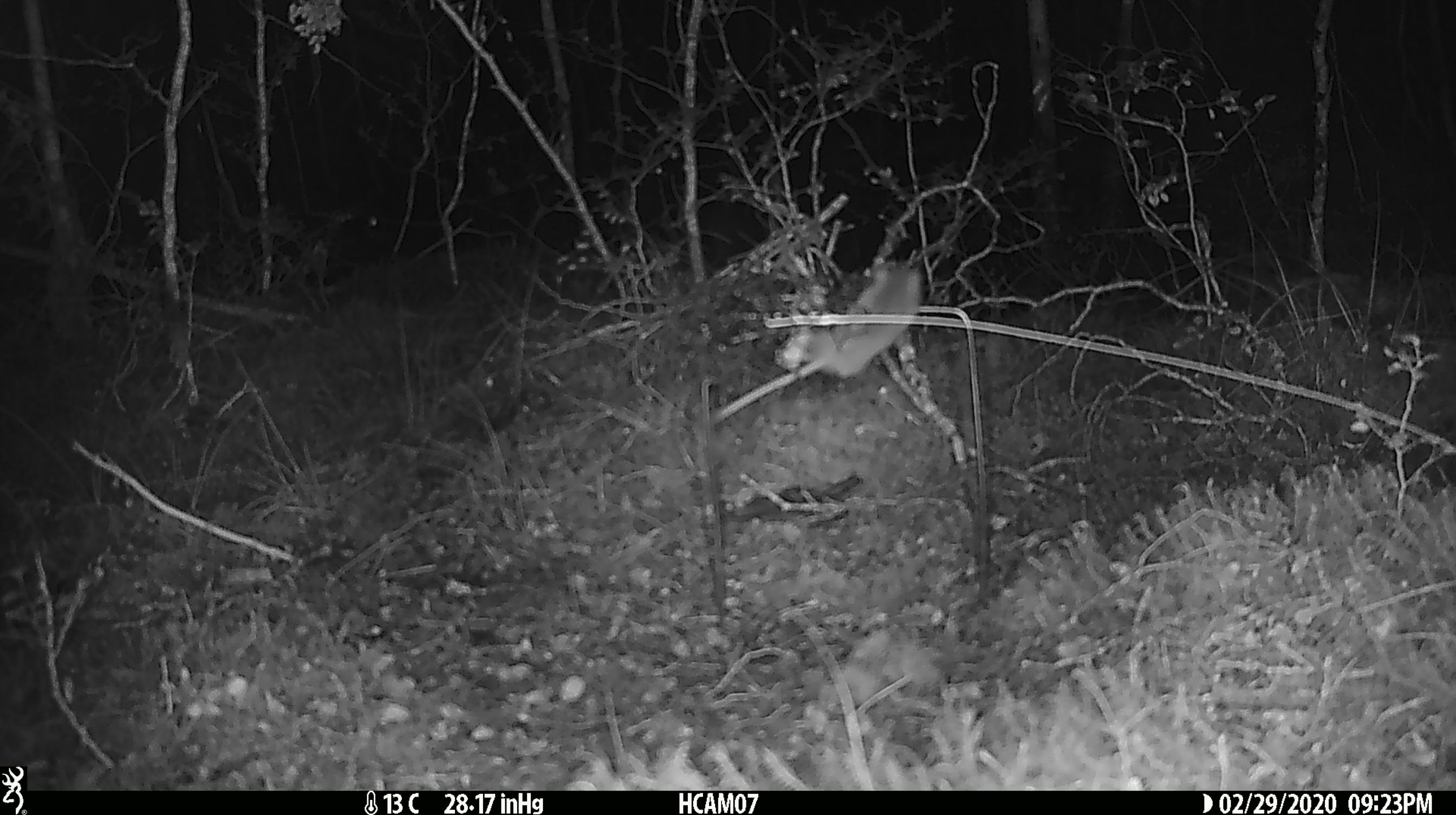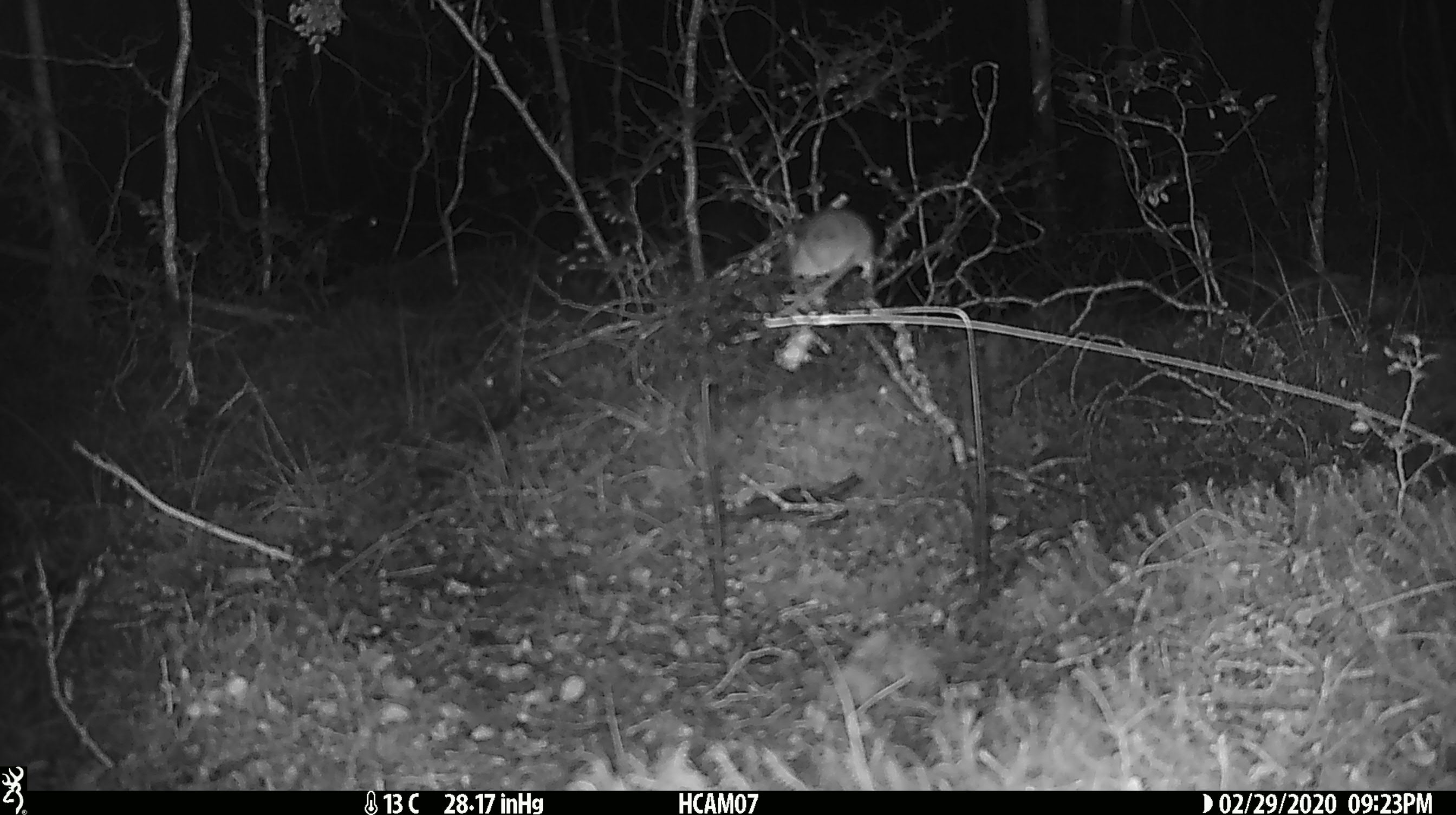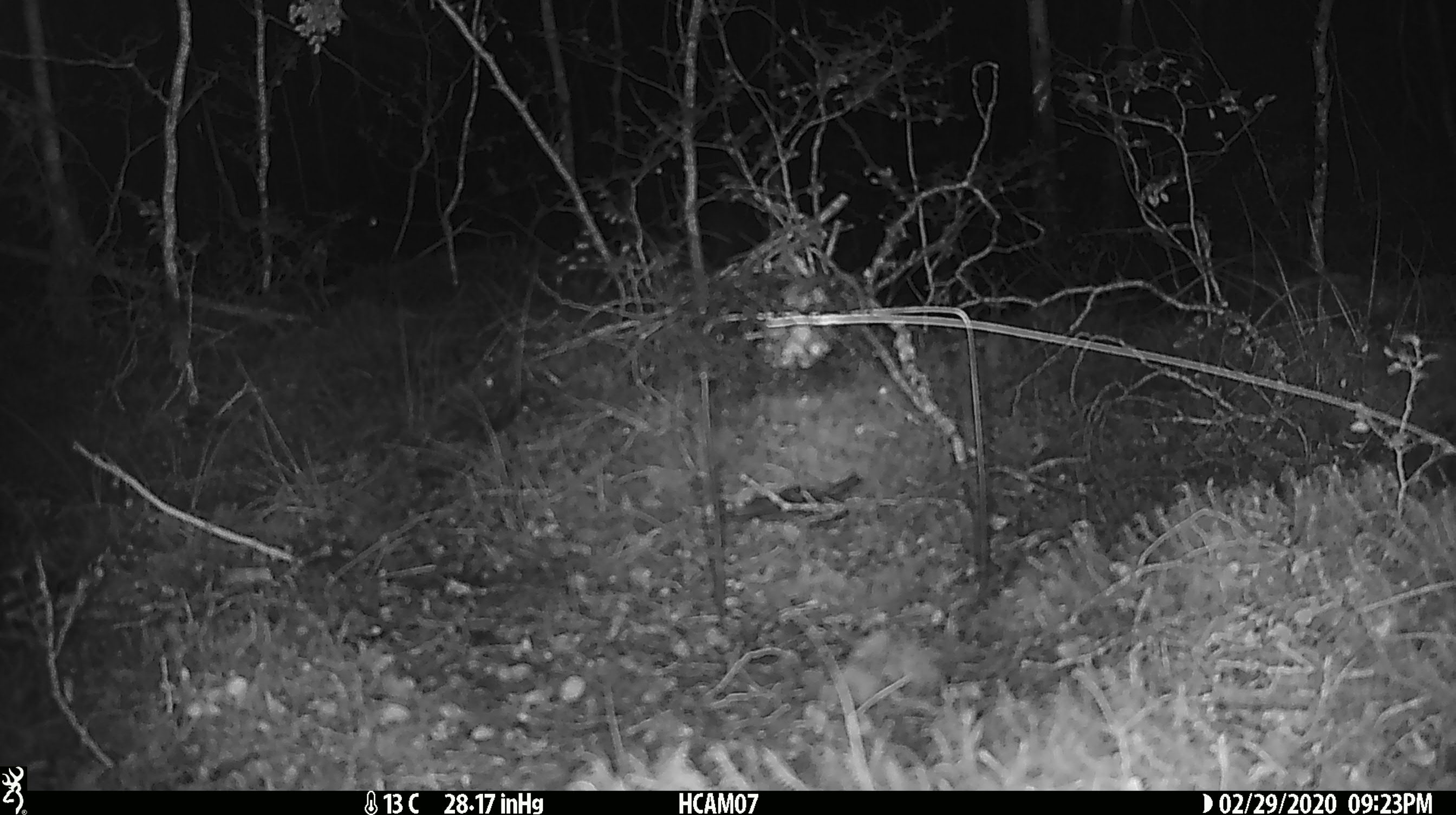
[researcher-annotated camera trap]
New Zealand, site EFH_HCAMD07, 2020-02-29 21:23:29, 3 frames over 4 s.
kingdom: Animalia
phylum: Chordata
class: Mammalia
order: Rodentia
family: Muridae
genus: Mus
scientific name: Mus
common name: mouse